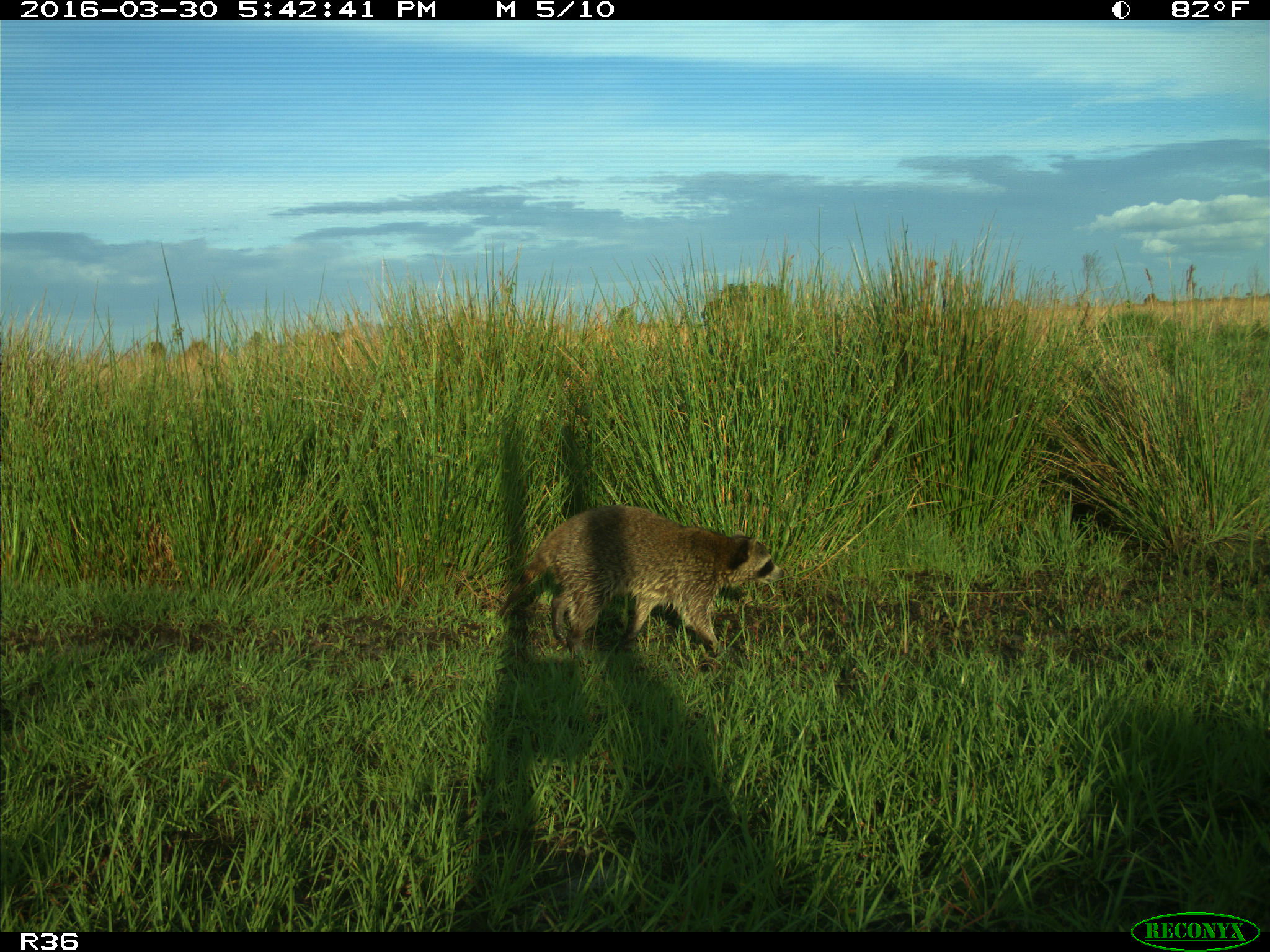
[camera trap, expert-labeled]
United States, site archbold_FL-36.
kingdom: Animalia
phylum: Chordata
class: Mammalia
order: Carnivora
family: Procyonidae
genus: Procyon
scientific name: Procyon lotor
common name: common raccoon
Procyon lotor (common raccoon).